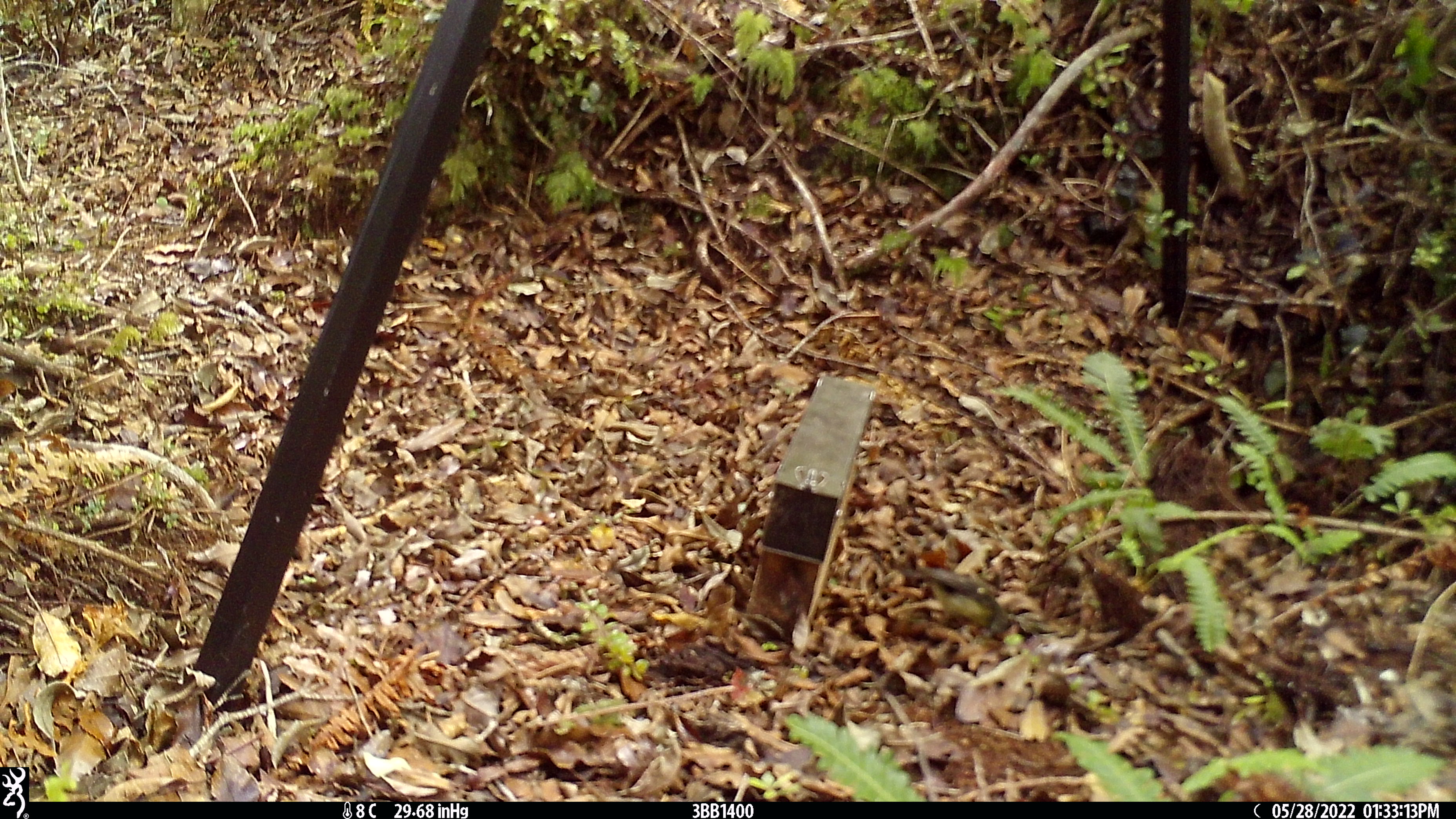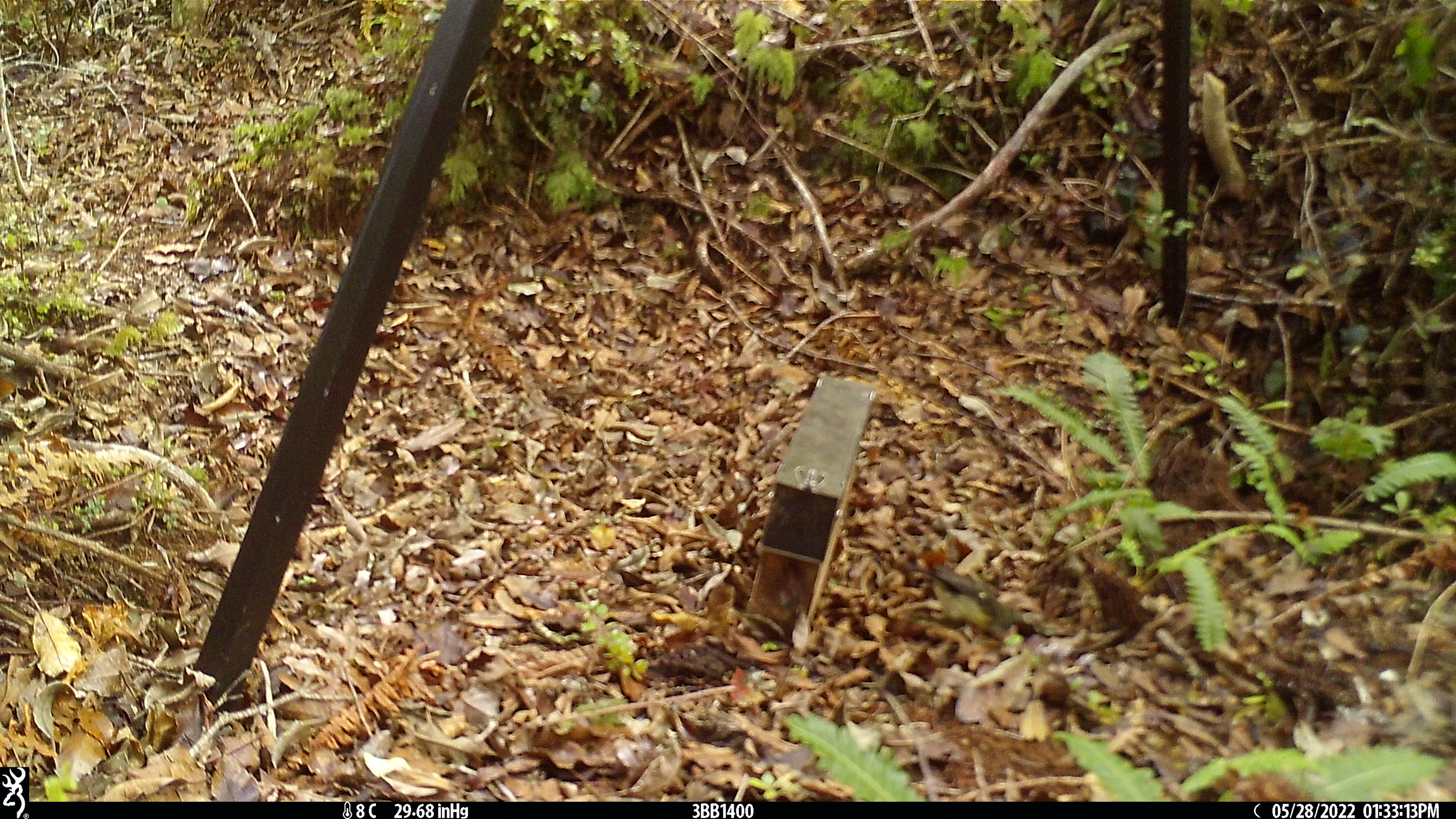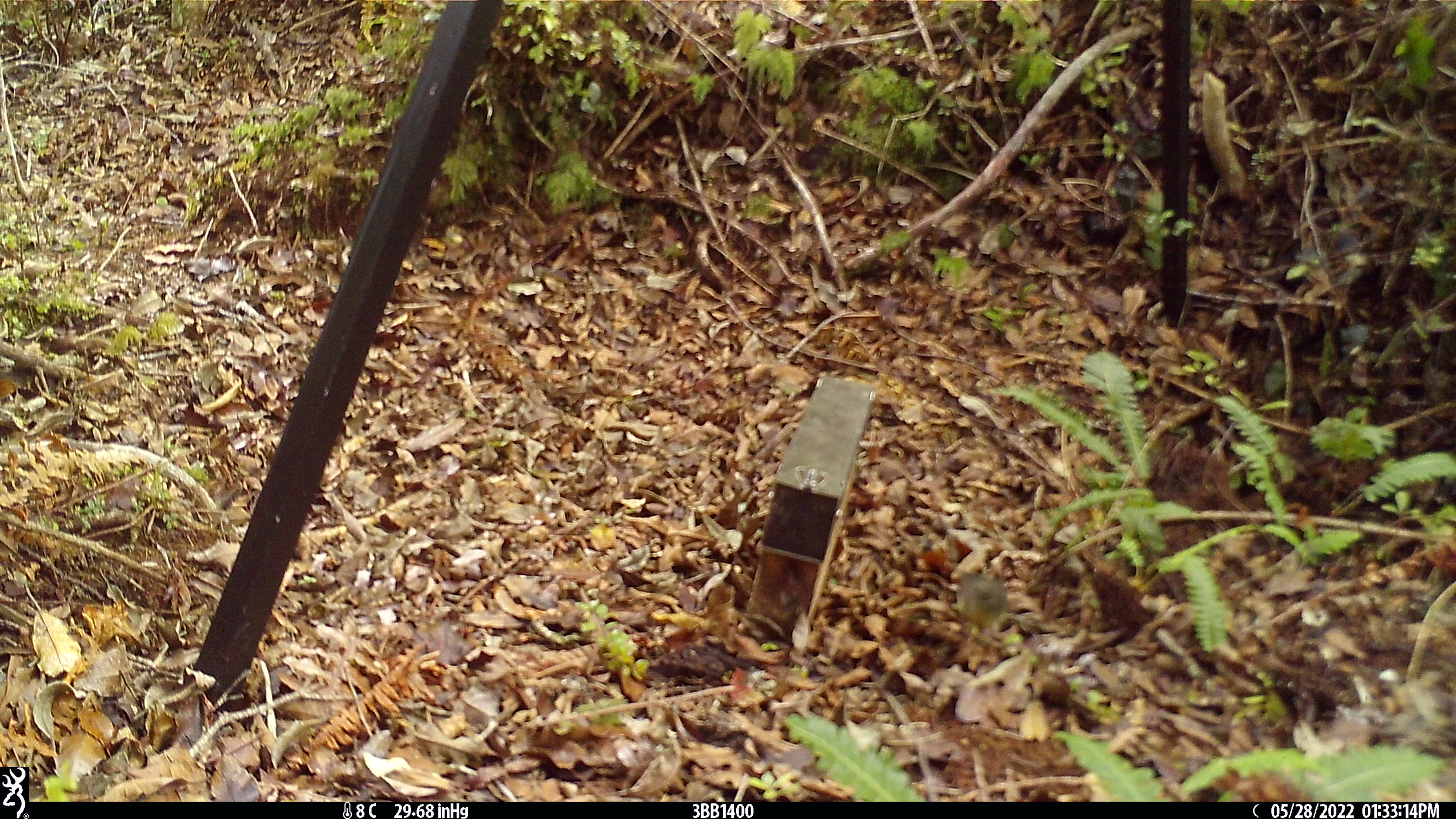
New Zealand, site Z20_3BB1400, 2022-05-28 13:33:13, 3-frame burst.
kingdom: Animalia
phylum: Chordata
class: Aves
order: Passeriformes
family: Petroicidae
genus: Petroica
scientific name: Petroica macrocephala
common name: tomtit